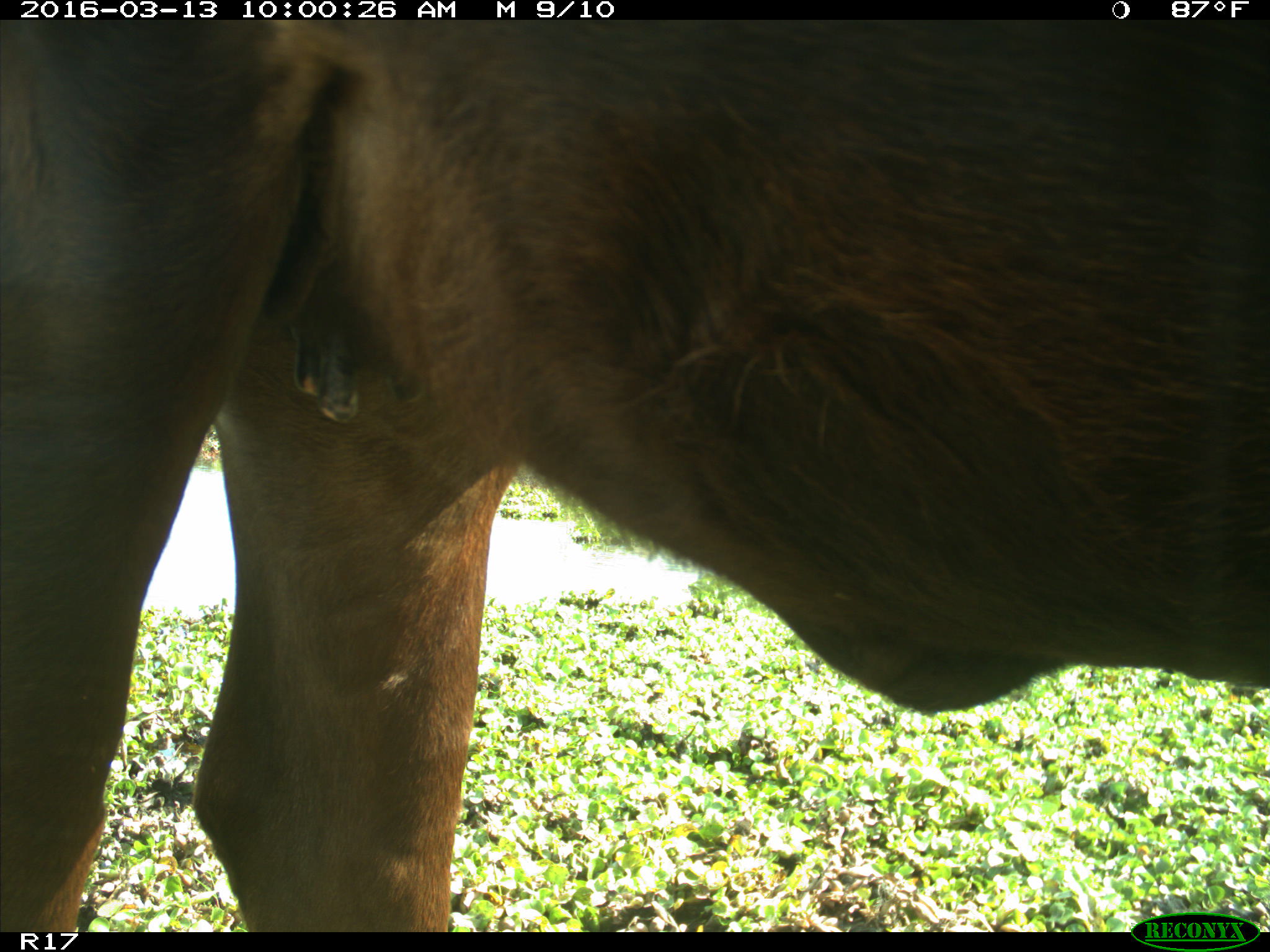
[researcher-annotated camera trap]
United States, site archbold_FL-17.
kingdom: Animalia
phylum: Chordata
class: Mammalia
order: Artiodactyla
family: Bovidae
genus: Bos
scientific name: Bos taurus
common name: domestic cow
Bos taurus (domestic cow).